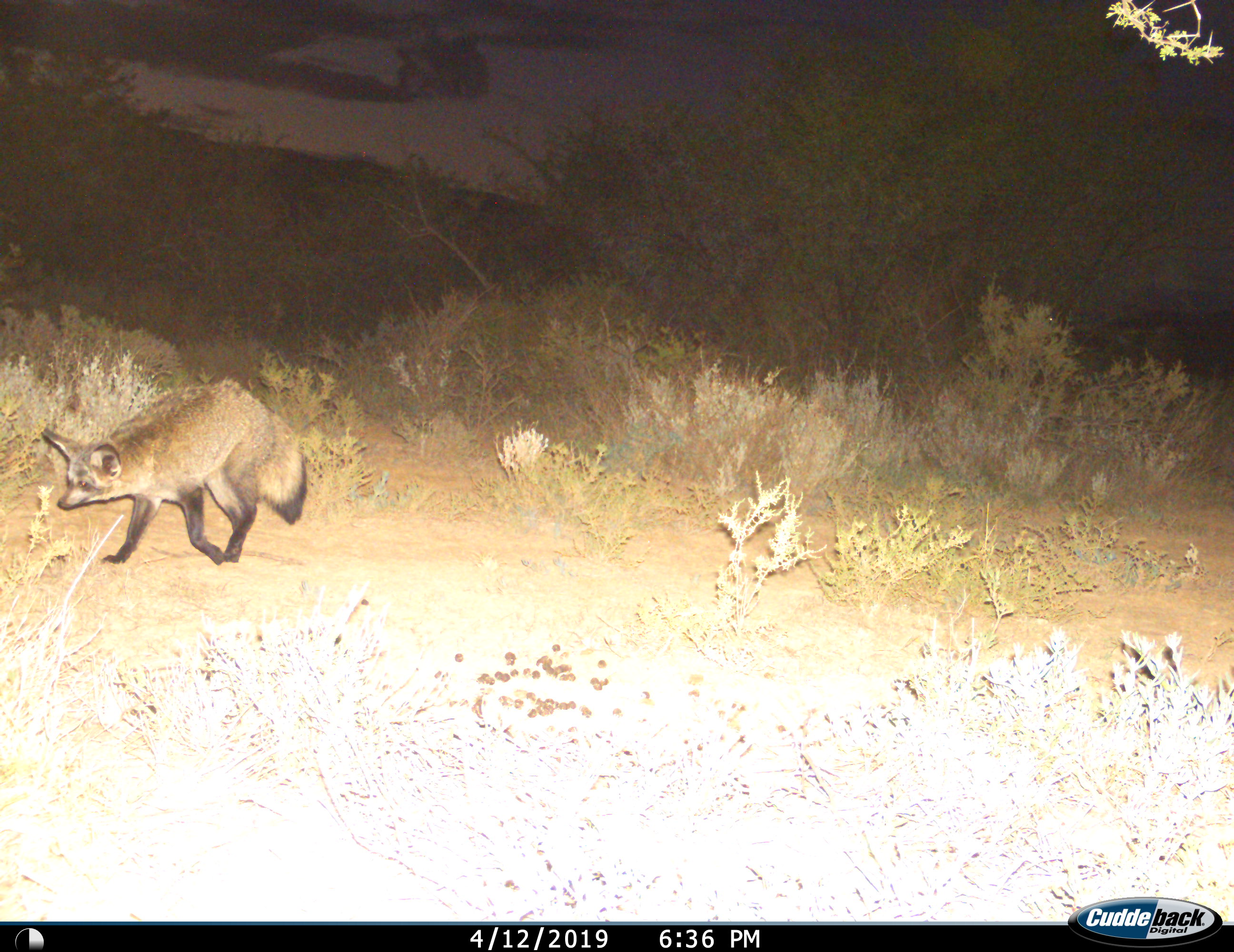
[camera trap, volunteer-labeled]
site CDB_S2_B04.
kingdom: Animalia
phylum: Chordata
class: Mammalia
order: Carnivora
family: Canidae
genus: Otocyon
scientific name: Otocyon megalotis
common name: bat-eared fox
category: foxbateared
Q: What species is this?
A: Foxbateared (bat-eared fox) (Otocyon megalotis).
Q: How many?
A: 1.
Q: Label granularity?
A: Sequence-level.